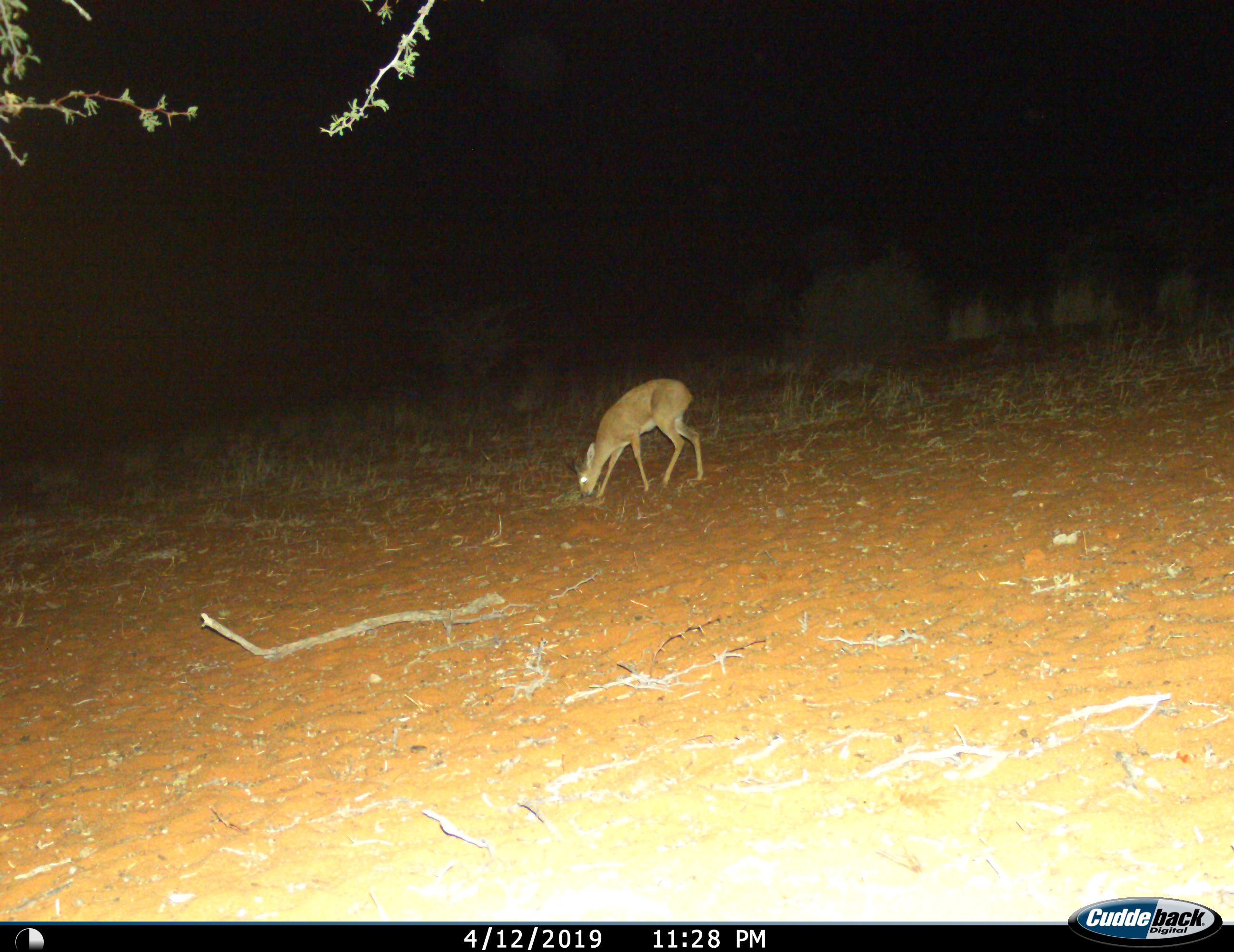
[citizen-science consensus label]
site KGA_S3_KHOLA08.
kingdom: Animalia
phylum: Chordata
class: Mammalia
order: Artiodactyla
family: Bovidae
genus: Raphicerus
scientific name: Raphicerus campestris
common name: steenbok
Steenbok (Raphicerus campestris), count 1. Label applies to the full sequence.